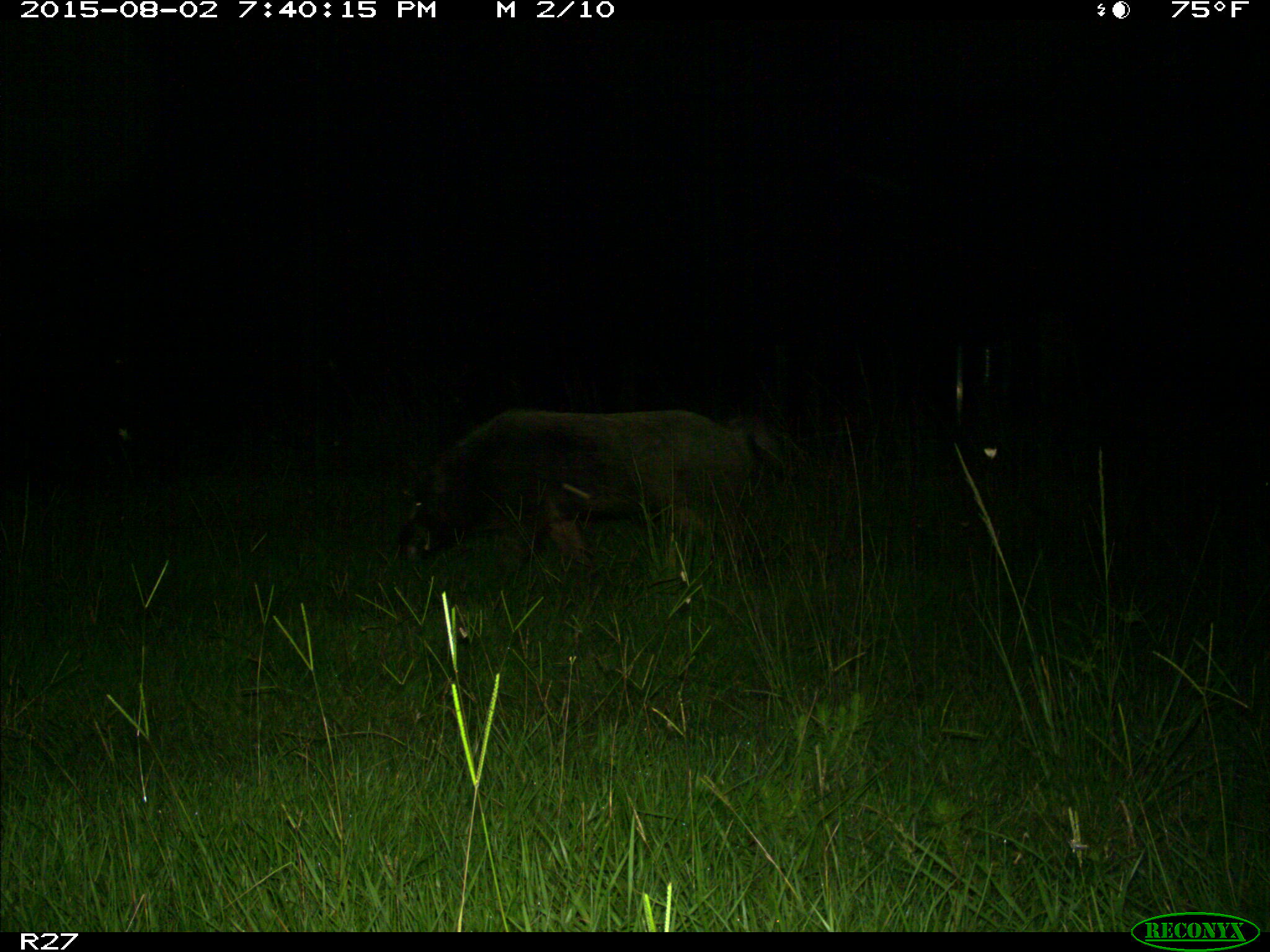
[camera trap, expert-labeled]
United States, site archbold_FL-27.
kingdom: Animalia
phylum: Chordata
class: Mammalia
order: Artiodactyla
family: Suidae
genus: Sus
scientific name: Sus scrofa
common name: wild boar